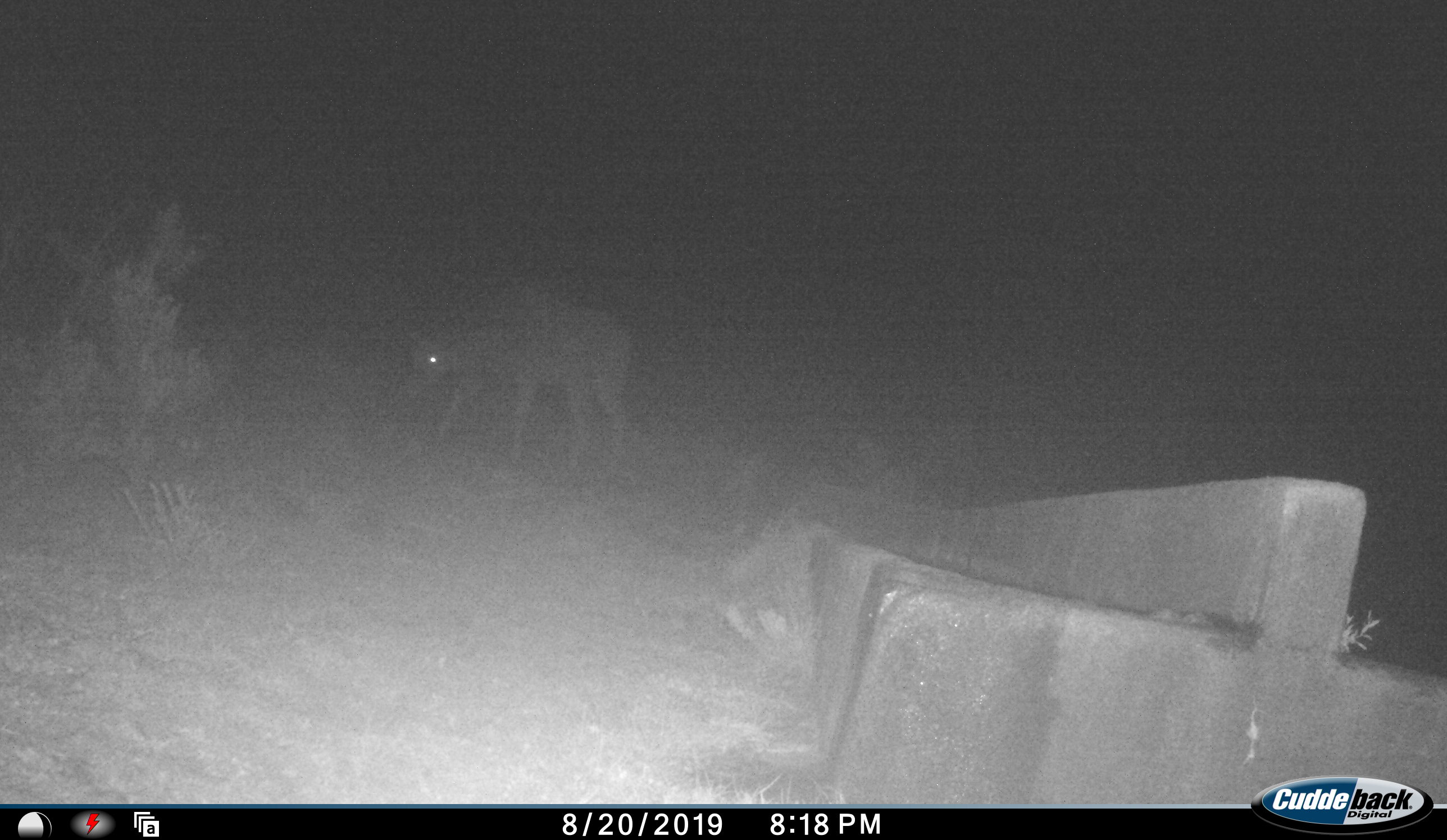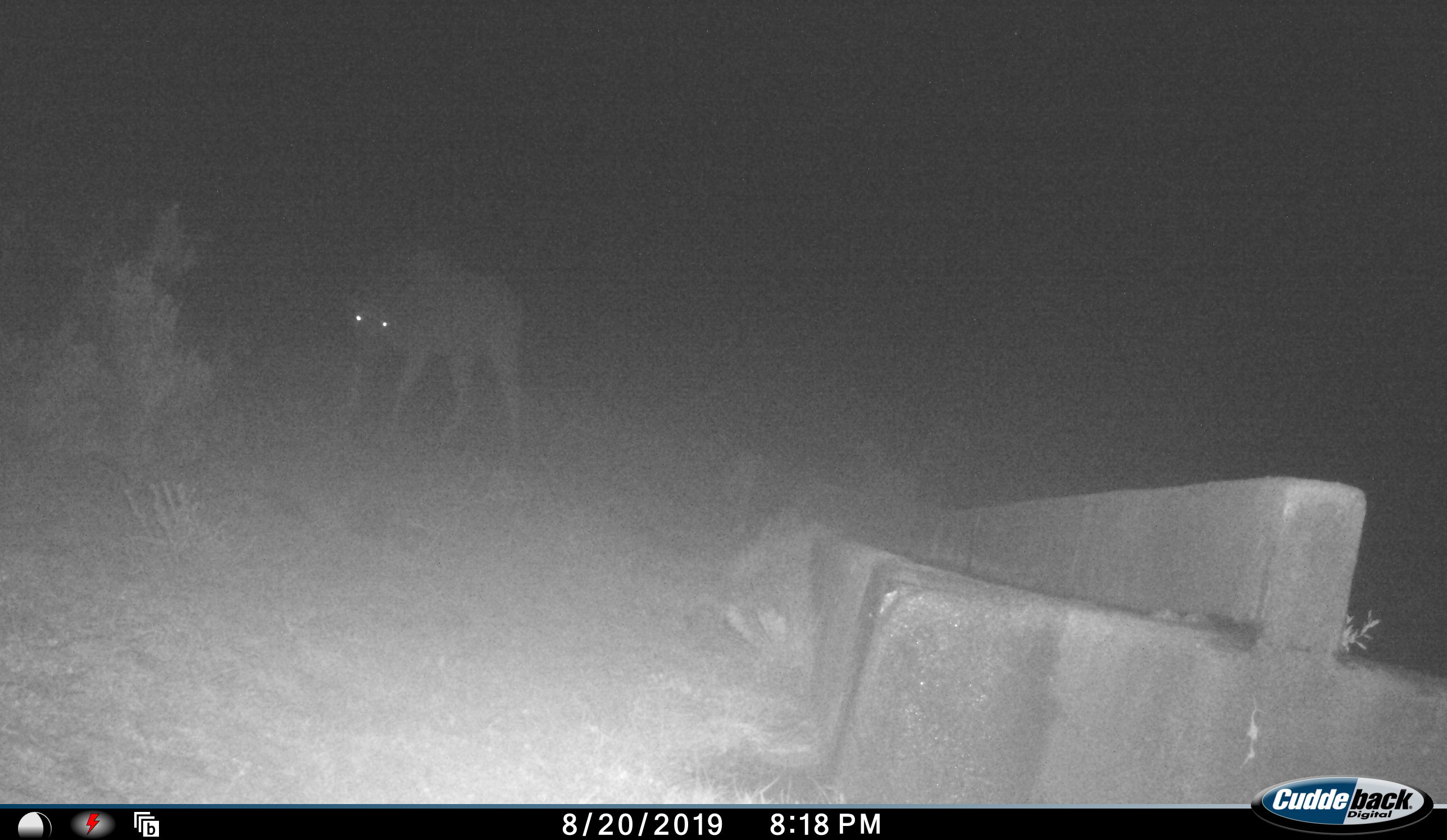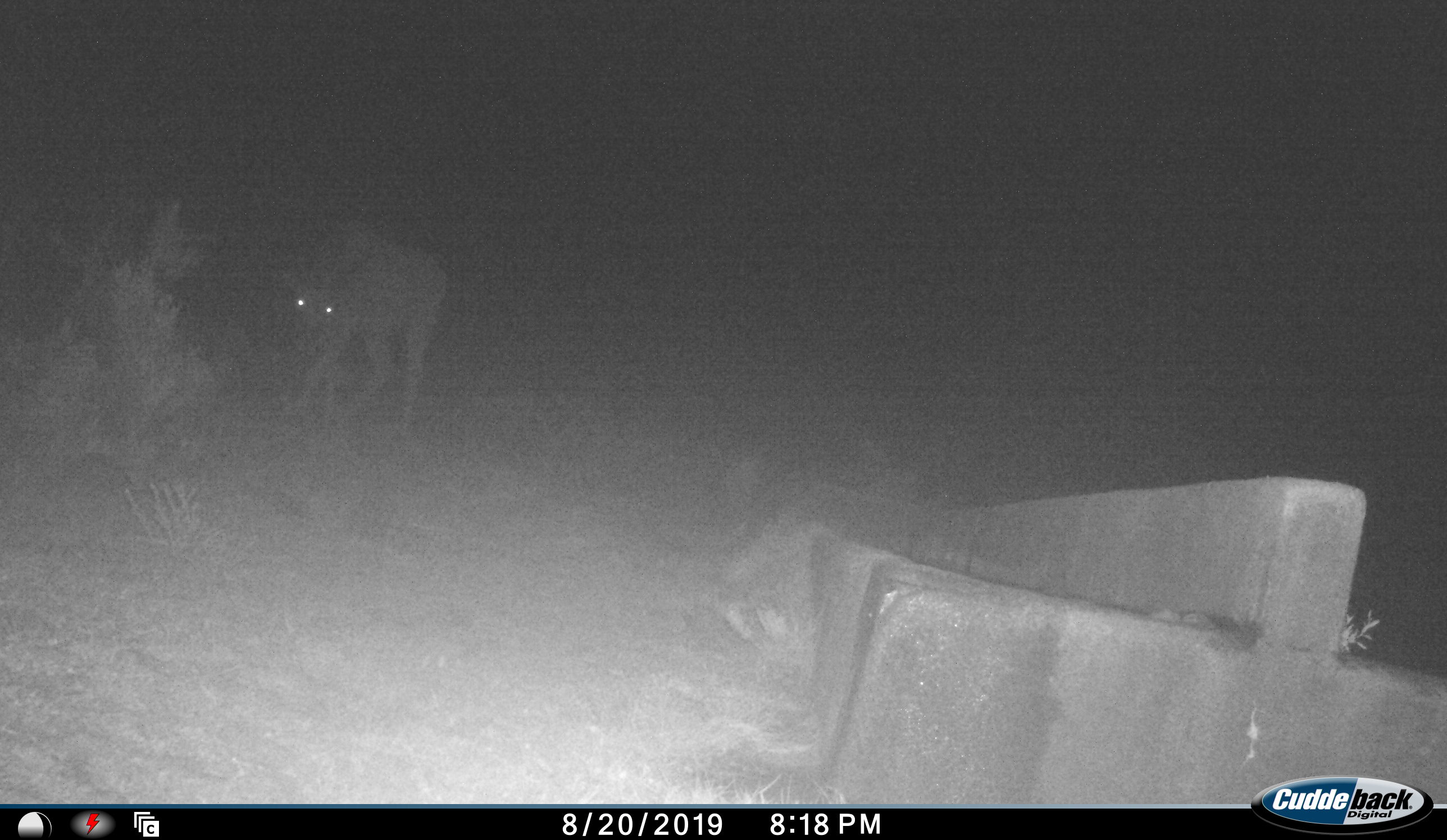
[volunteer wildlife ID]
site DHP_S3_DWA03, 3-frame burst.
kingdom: Animalia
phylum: Chordata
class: Mammalia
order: Artiodactyla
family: Bovidae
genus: Tragelaphus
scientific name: Tragelaphus oryx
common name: eland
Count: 1.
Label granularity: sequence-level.